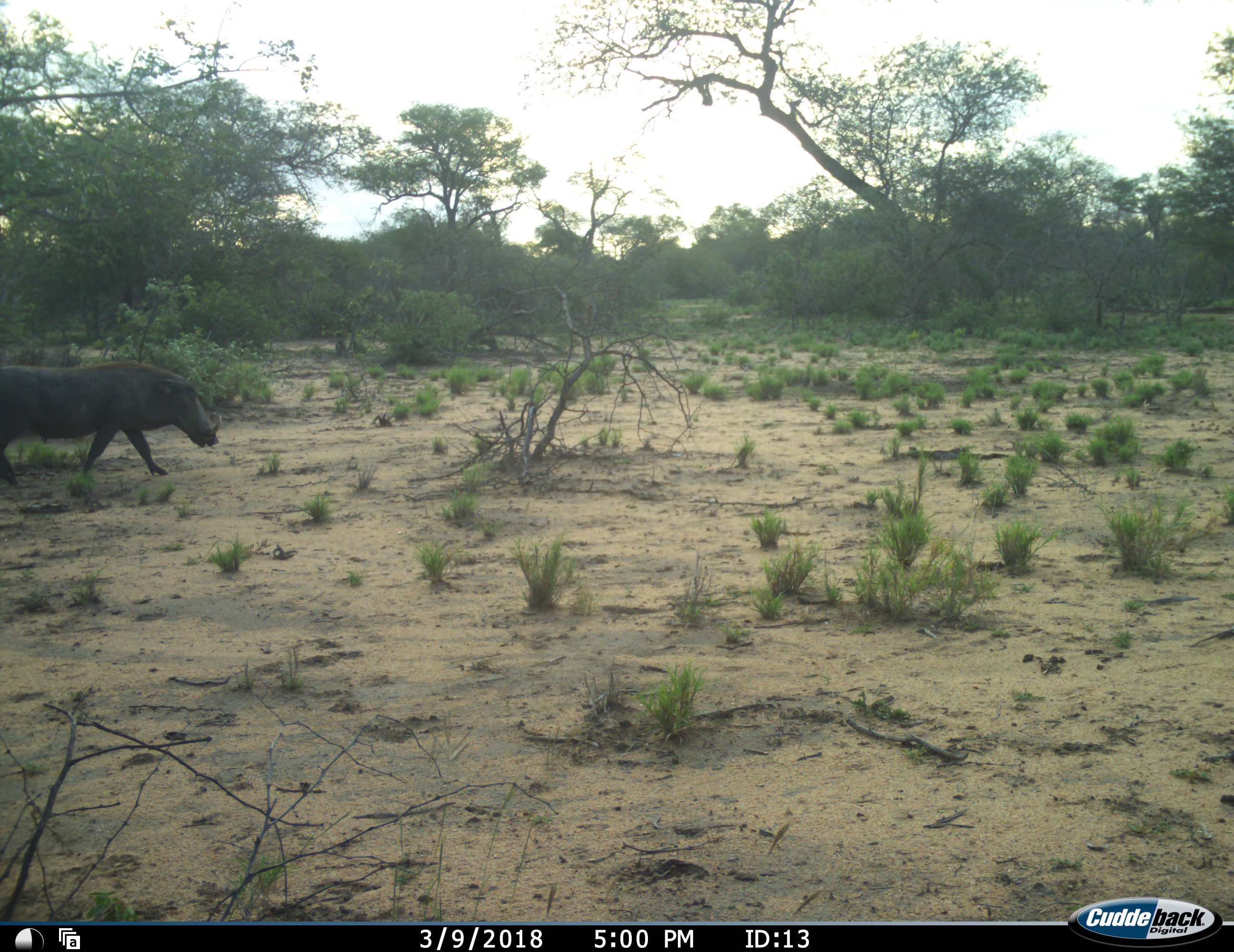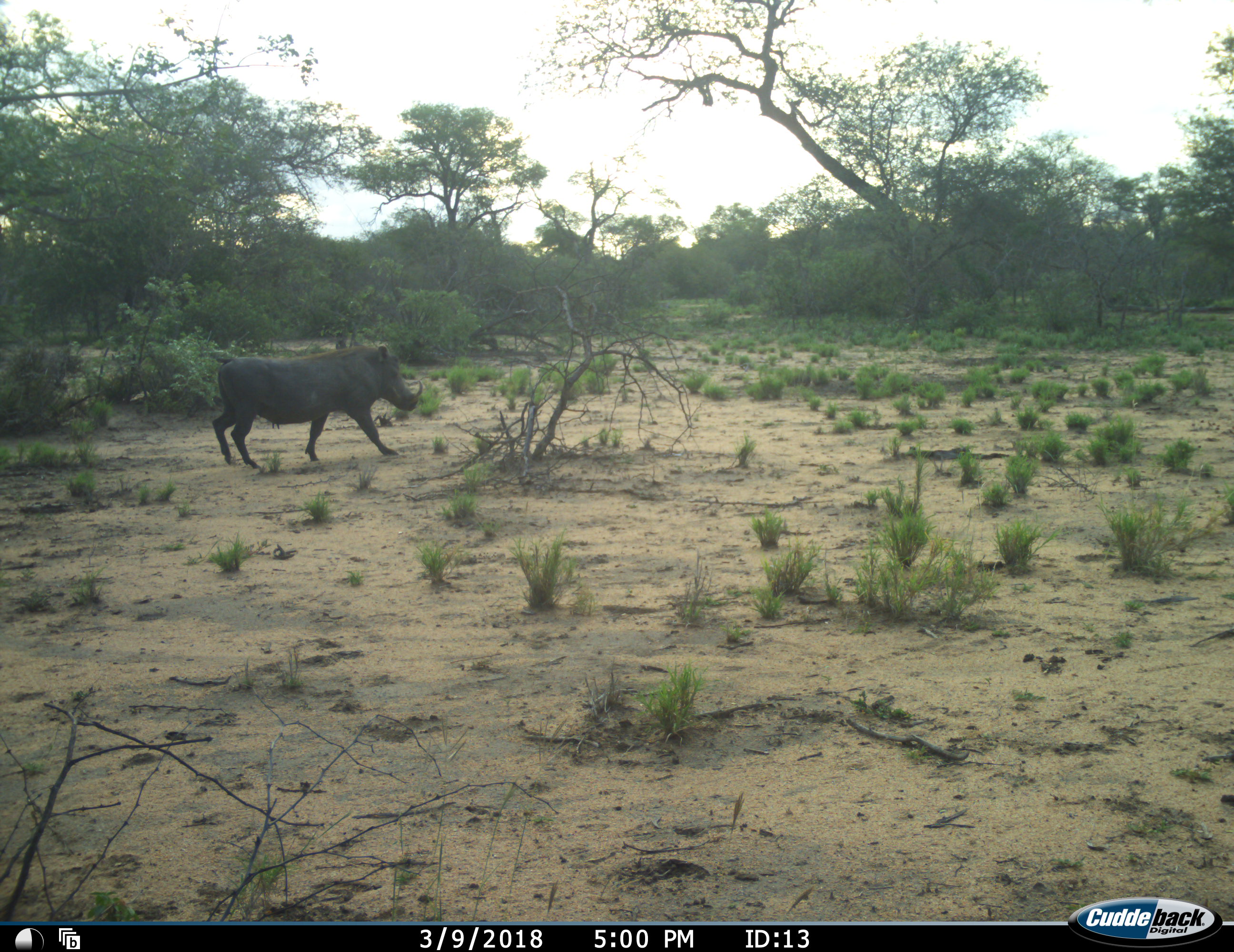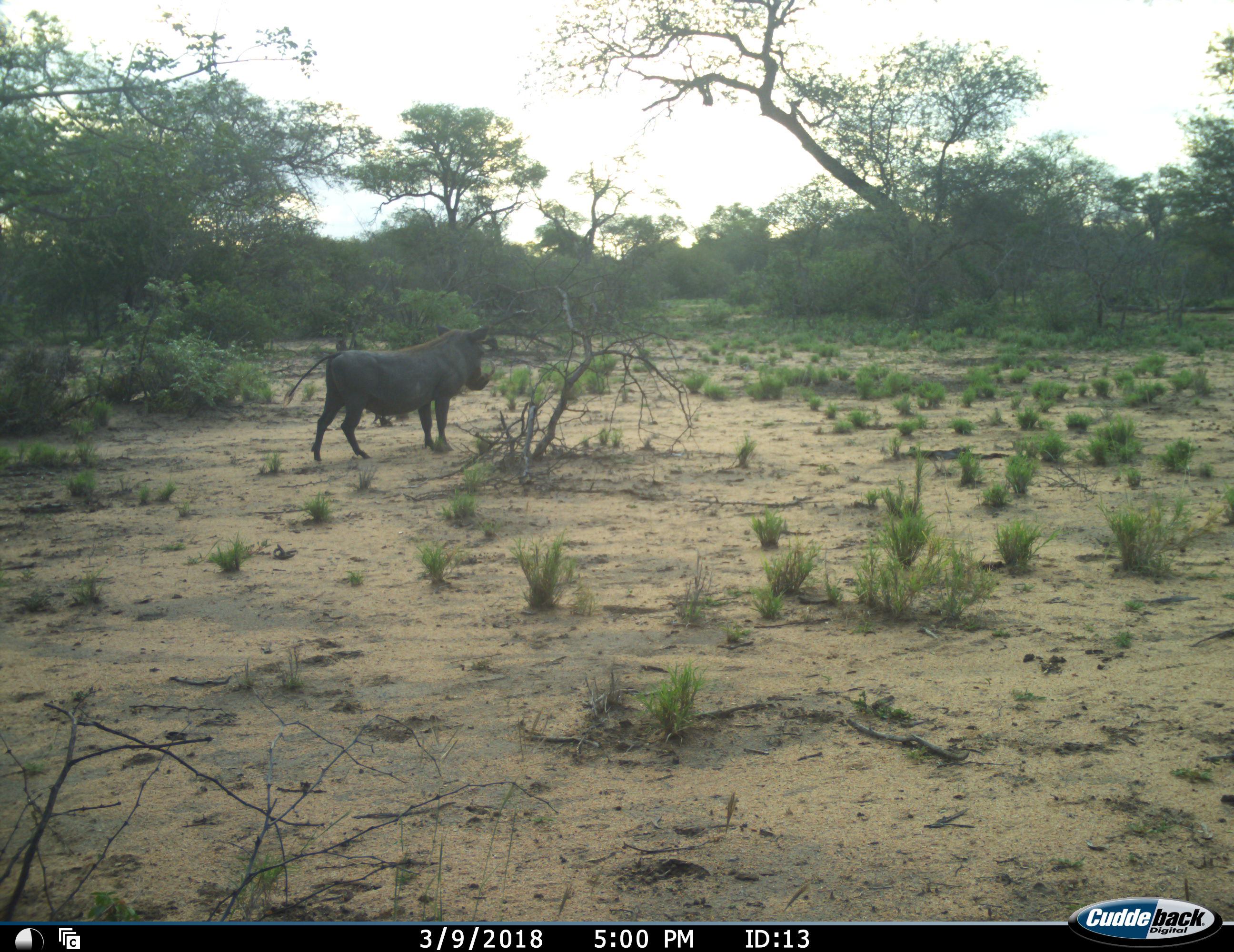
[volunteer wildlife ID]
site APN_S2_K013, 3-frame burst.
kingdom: Animalia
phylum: Chordata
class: Mammalia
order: Artiodactyla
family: Suidae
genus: Phacochoerus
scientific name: Phacochoerus africanus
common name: warthog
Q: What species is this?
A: Warthog (Phacochoerus africanus).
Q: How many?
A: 1.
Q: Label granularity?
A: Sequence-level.